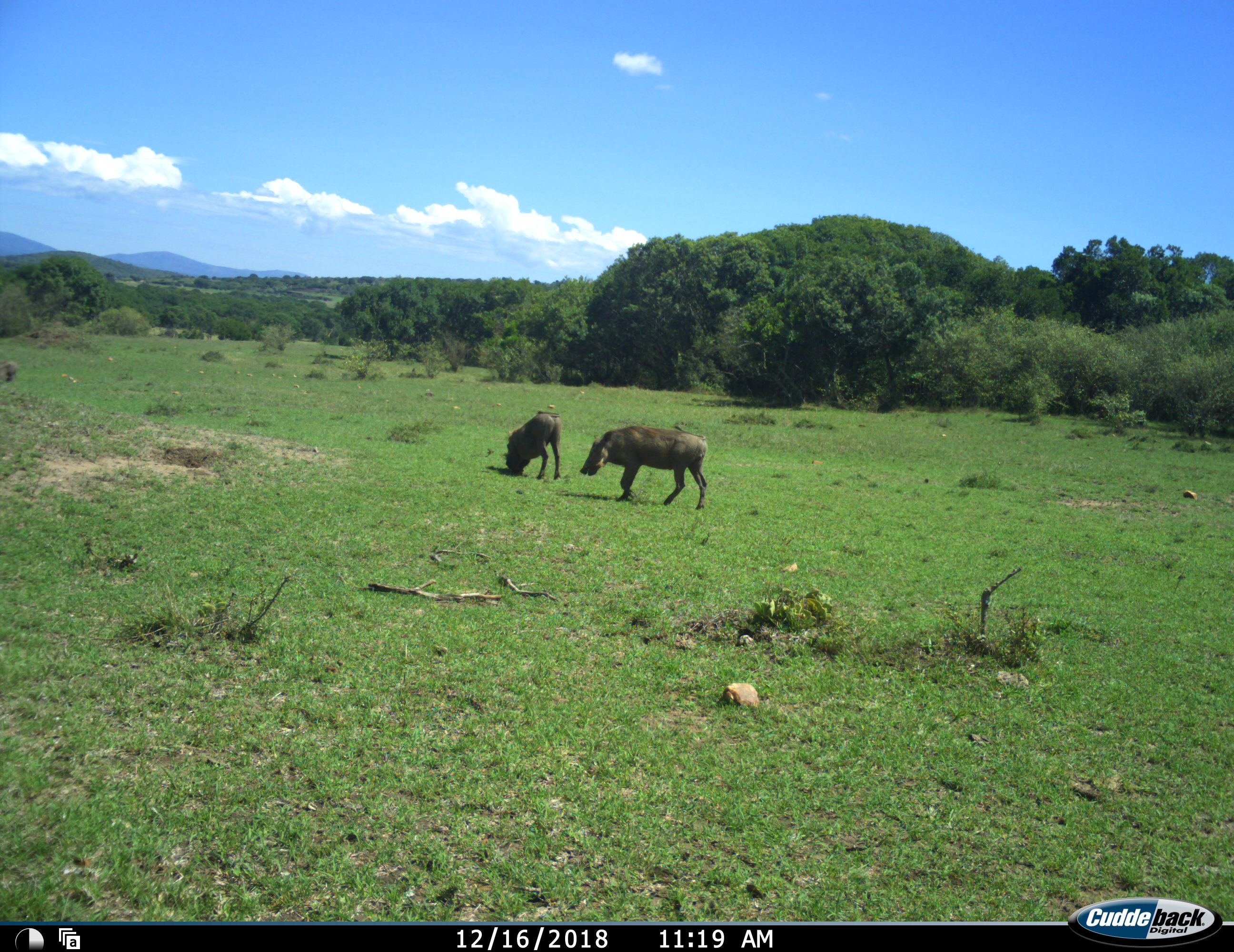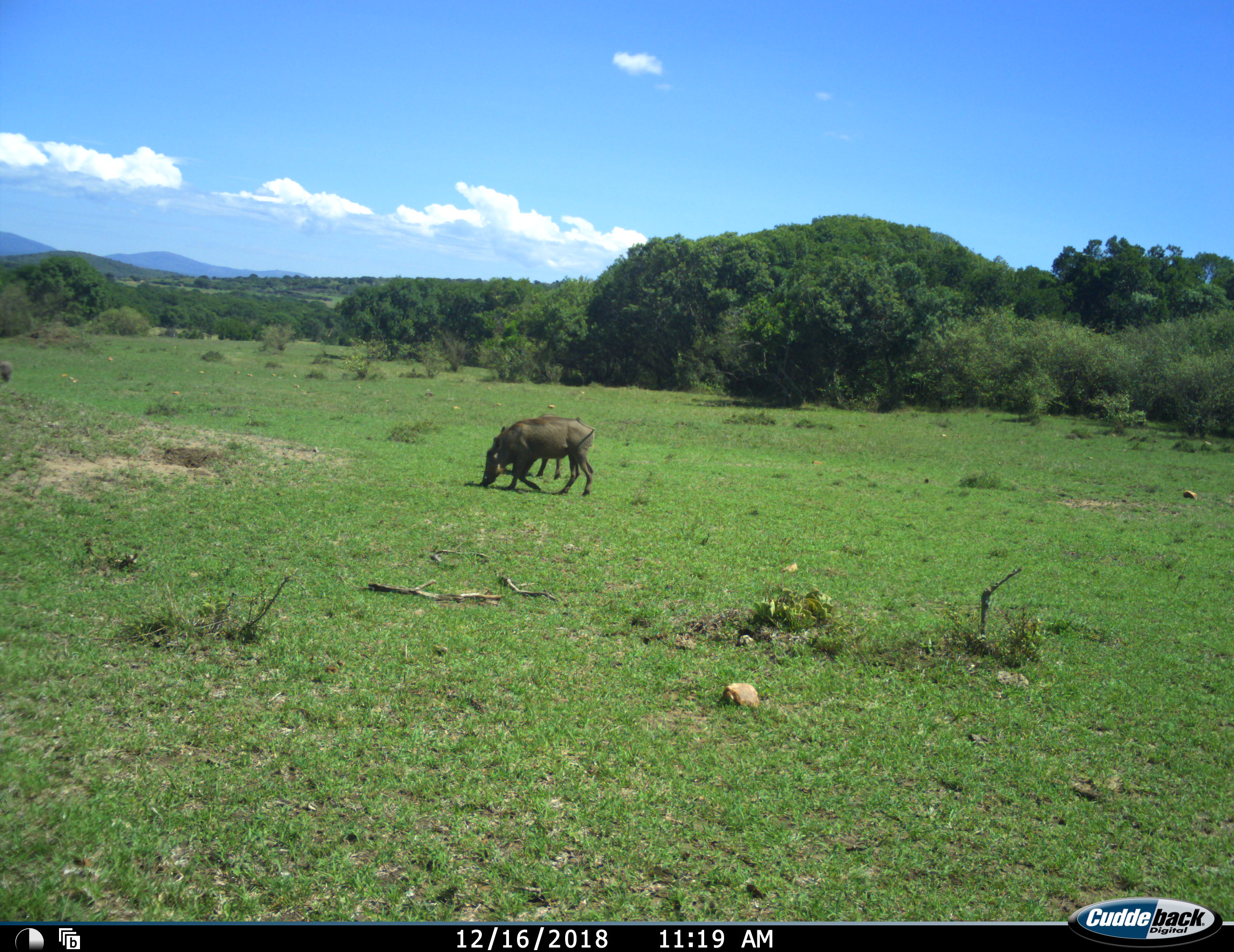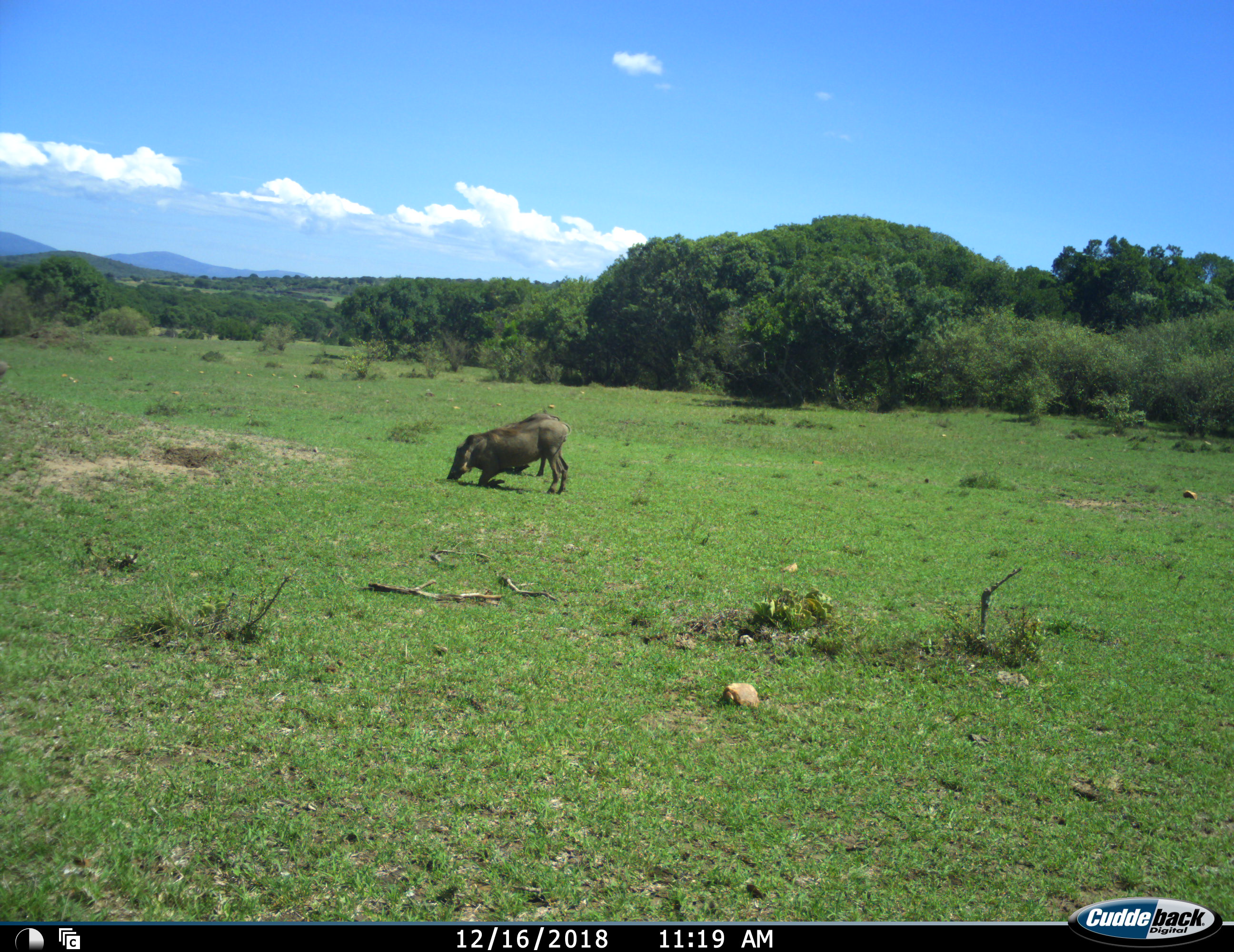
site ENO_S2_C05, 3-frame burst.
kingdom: Animalia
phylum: Chordata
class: Mammalia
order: Artiodactyla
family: Suidae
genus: Phacochoerus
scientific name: Phacochoerus africanus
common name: warthog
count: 2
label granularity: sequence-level